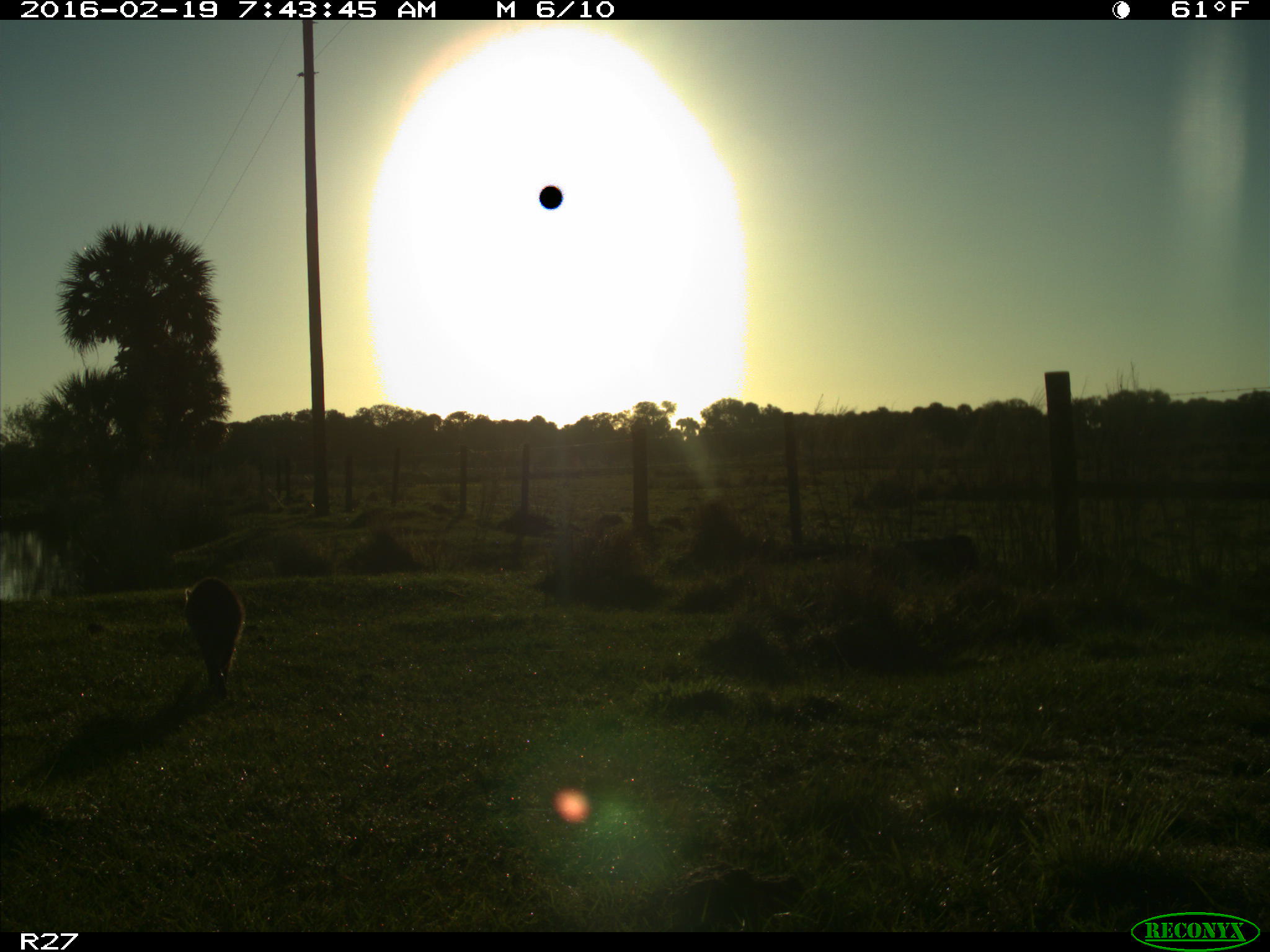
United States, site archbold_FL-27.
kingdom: Animalia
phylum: Chordata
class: Mammalia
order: Carnivora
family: Procyonidae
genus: Procyon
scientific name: Procyon lotor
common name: common raccoon